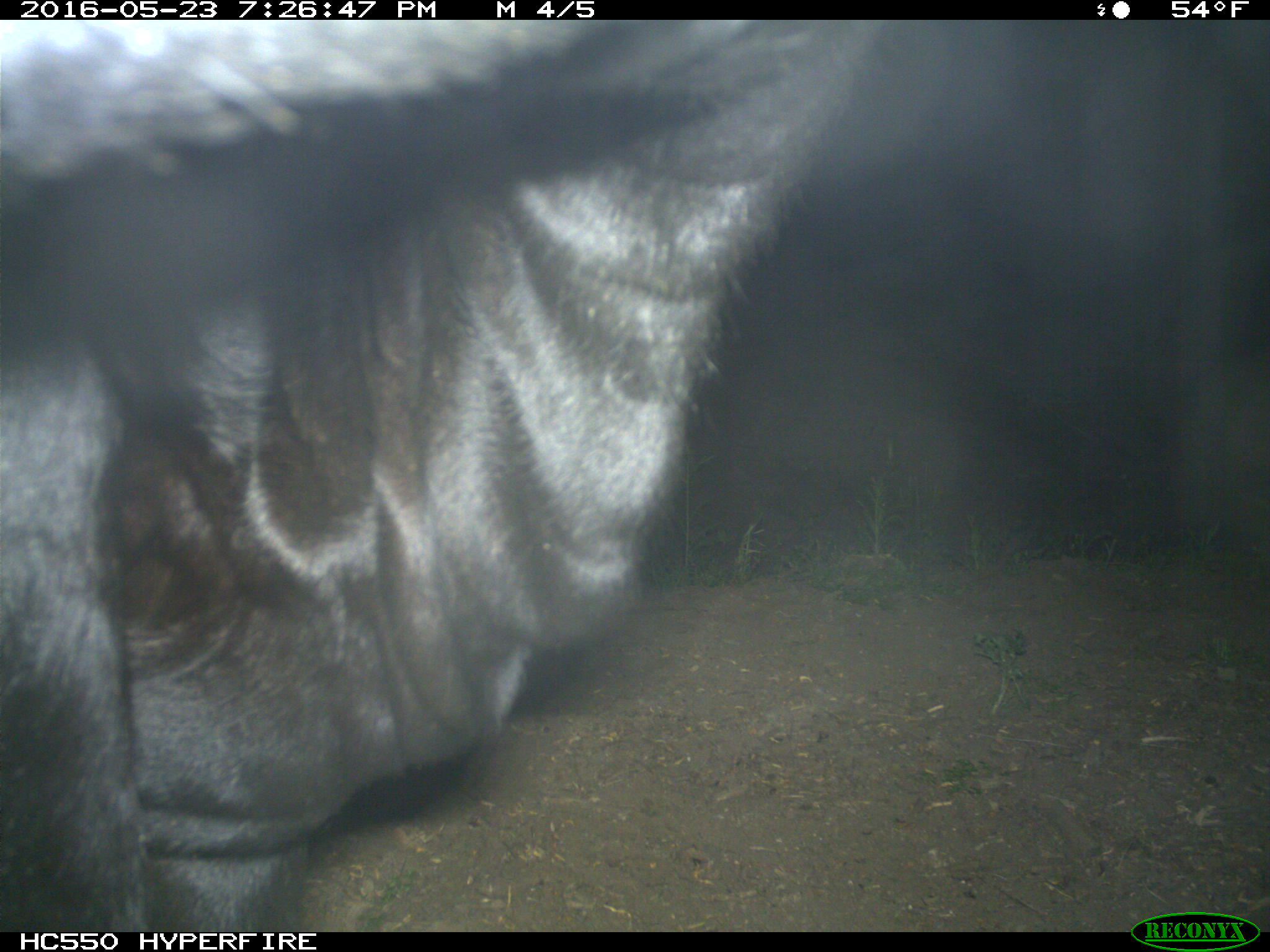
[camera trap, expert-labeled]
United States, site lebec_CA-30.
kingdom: Animalia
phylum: Chordata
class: Mammalia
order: Artiodactyla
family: Bovidae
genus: Bos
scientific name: Bos taurus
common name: domestic cow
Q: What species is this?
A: Bos taurus (domestic cow).